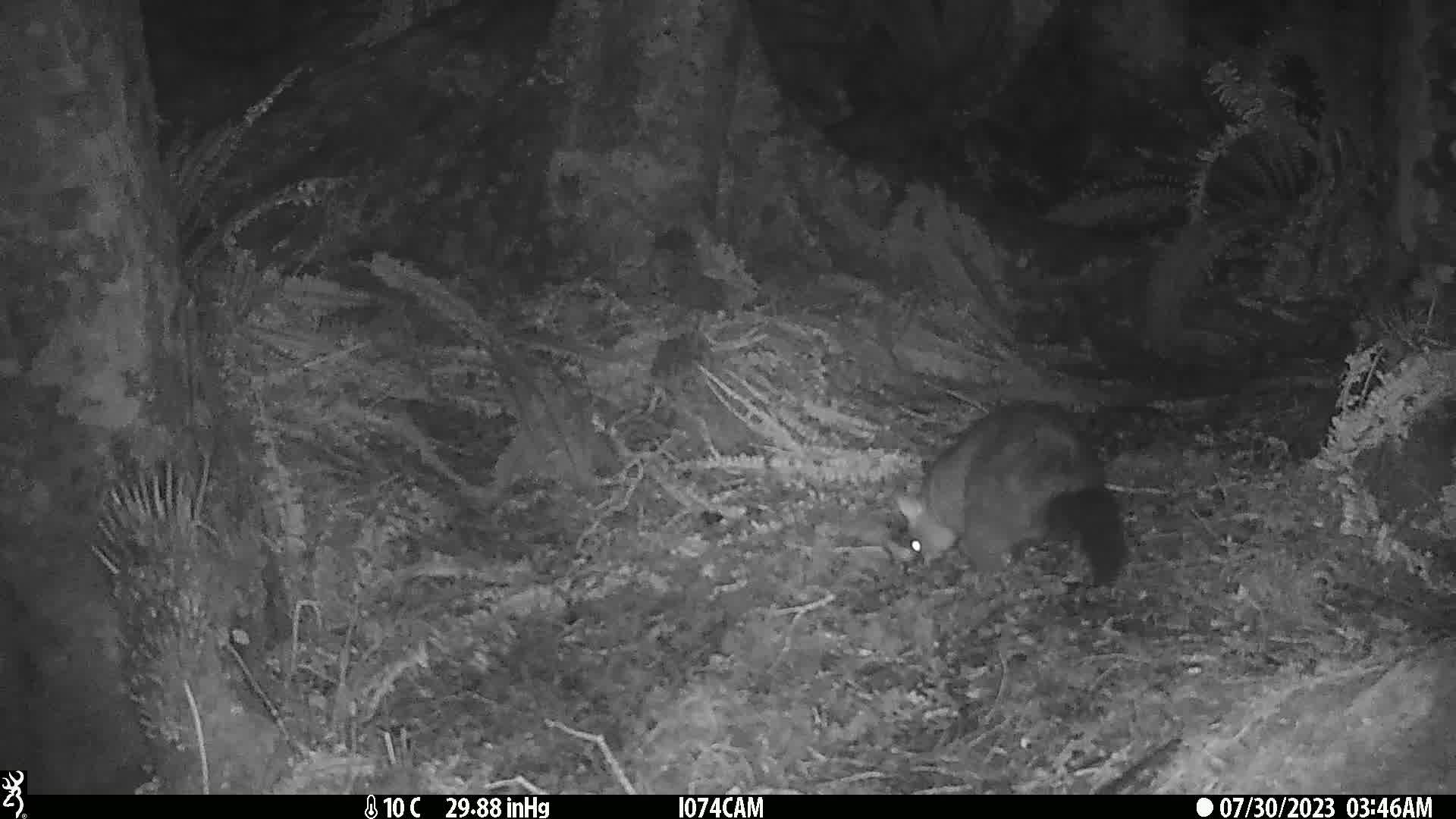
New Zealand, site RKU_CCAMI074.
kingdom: Animalia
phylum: Chordata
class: Mammalia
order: Diprotodontia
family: Phalangeridae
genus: Trichosurus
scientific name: Trichosurus vulpecula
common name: common brushtail possum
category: possum